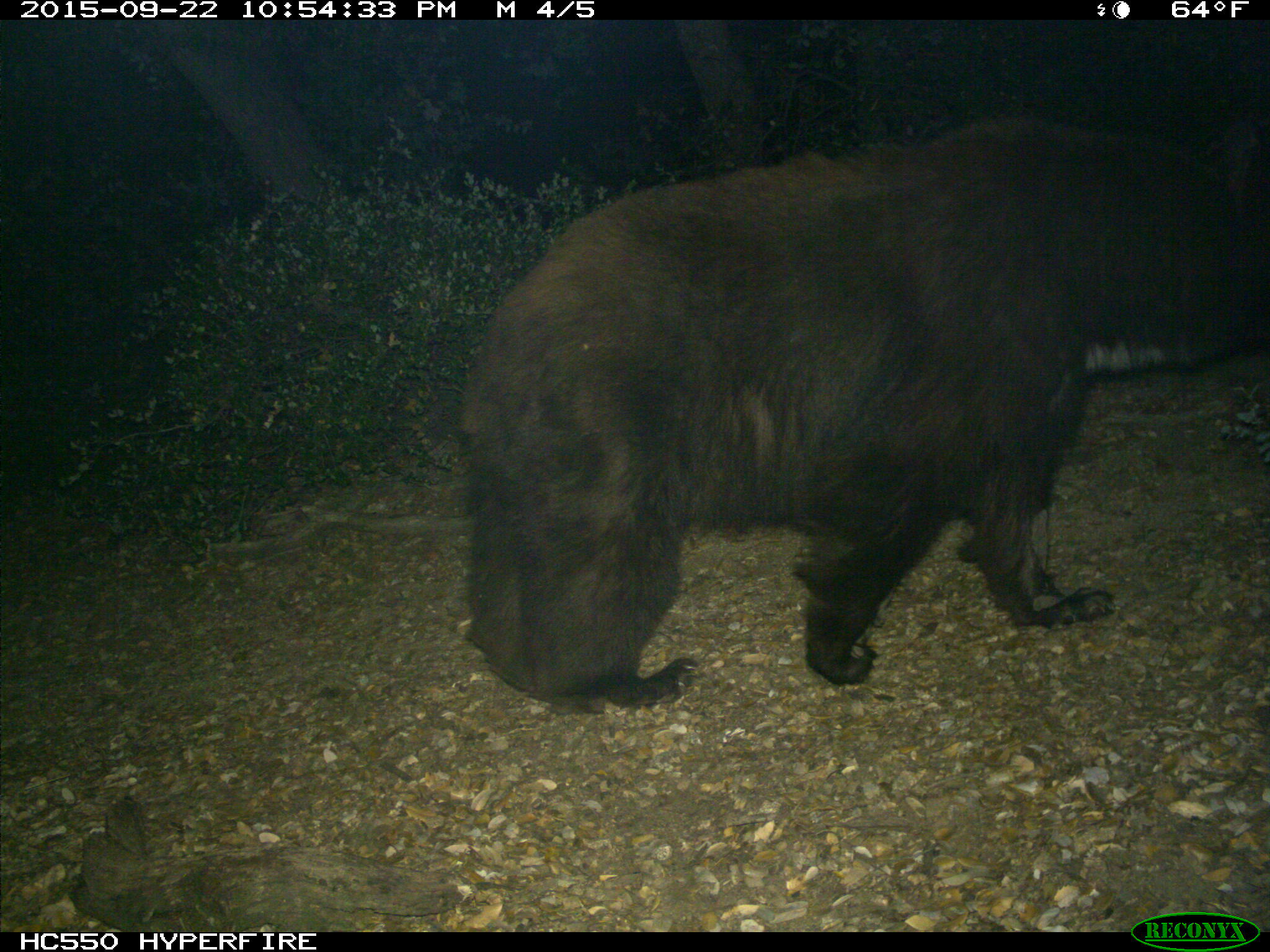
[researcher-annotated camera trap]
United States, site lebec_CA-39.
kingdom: Animalia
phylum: Chordata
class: Mammalia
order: Carnivora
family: Ursidae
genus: Ursus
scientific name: Ursus americanus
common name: american black bear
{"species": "Ursus americanus (american black bear)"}